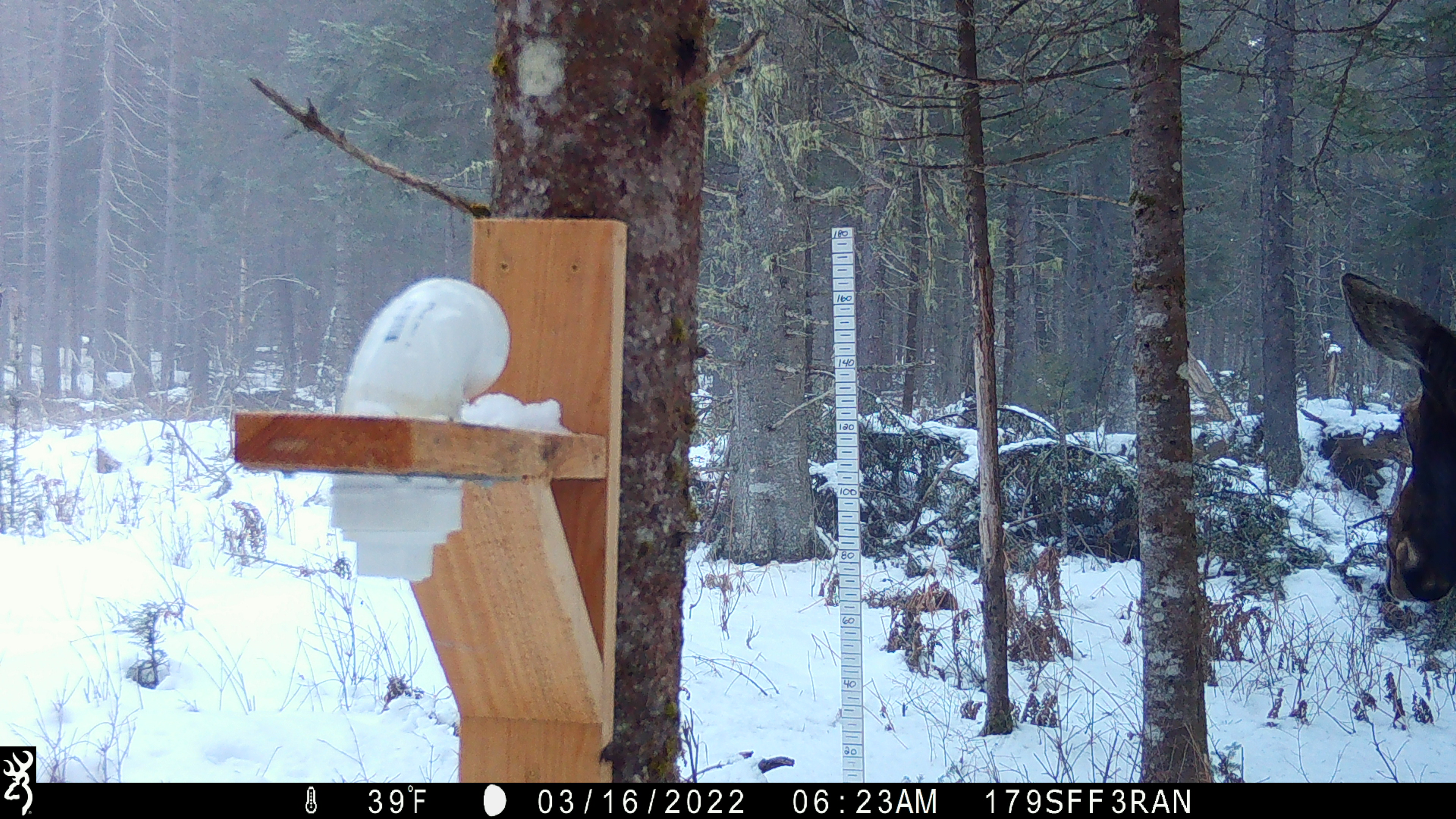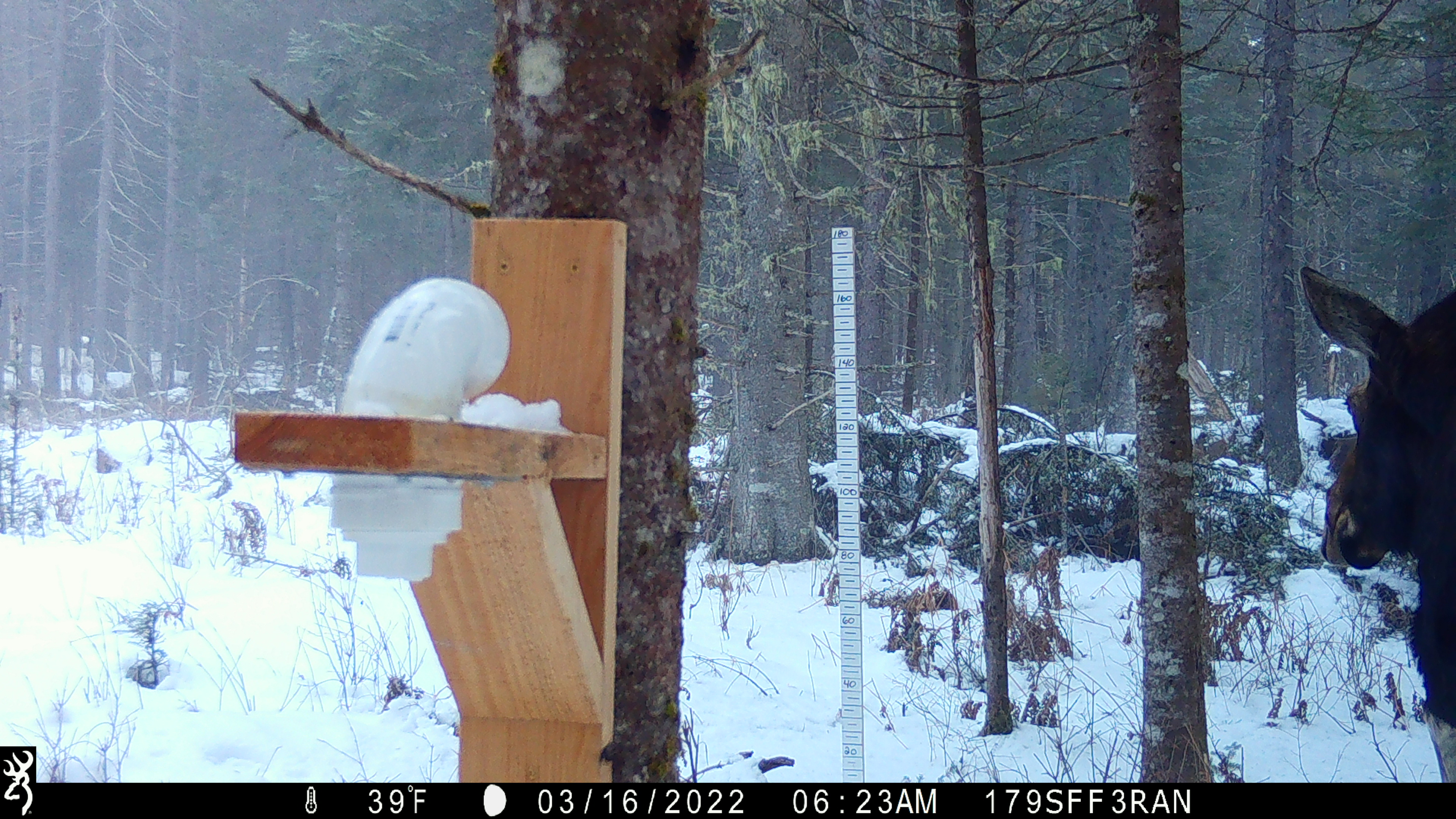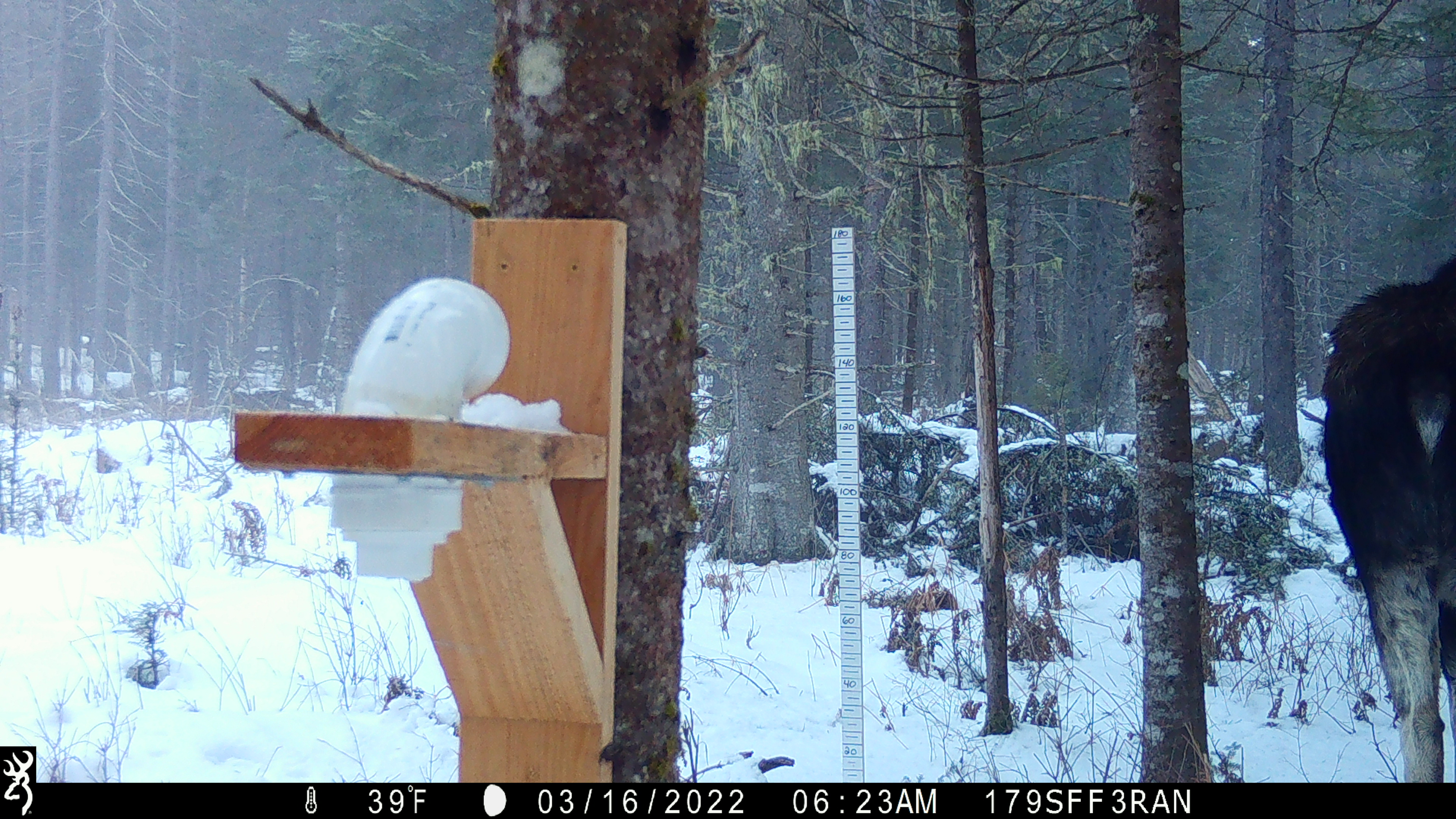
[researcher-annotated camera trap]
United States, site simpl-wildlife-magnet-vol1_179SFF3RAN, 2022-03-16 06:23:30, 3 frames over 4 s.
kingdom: Animalia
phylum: Chordata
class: Mammalia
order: Artiodactyla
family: Cervidae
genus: Alces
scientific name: Alces alces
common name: moose